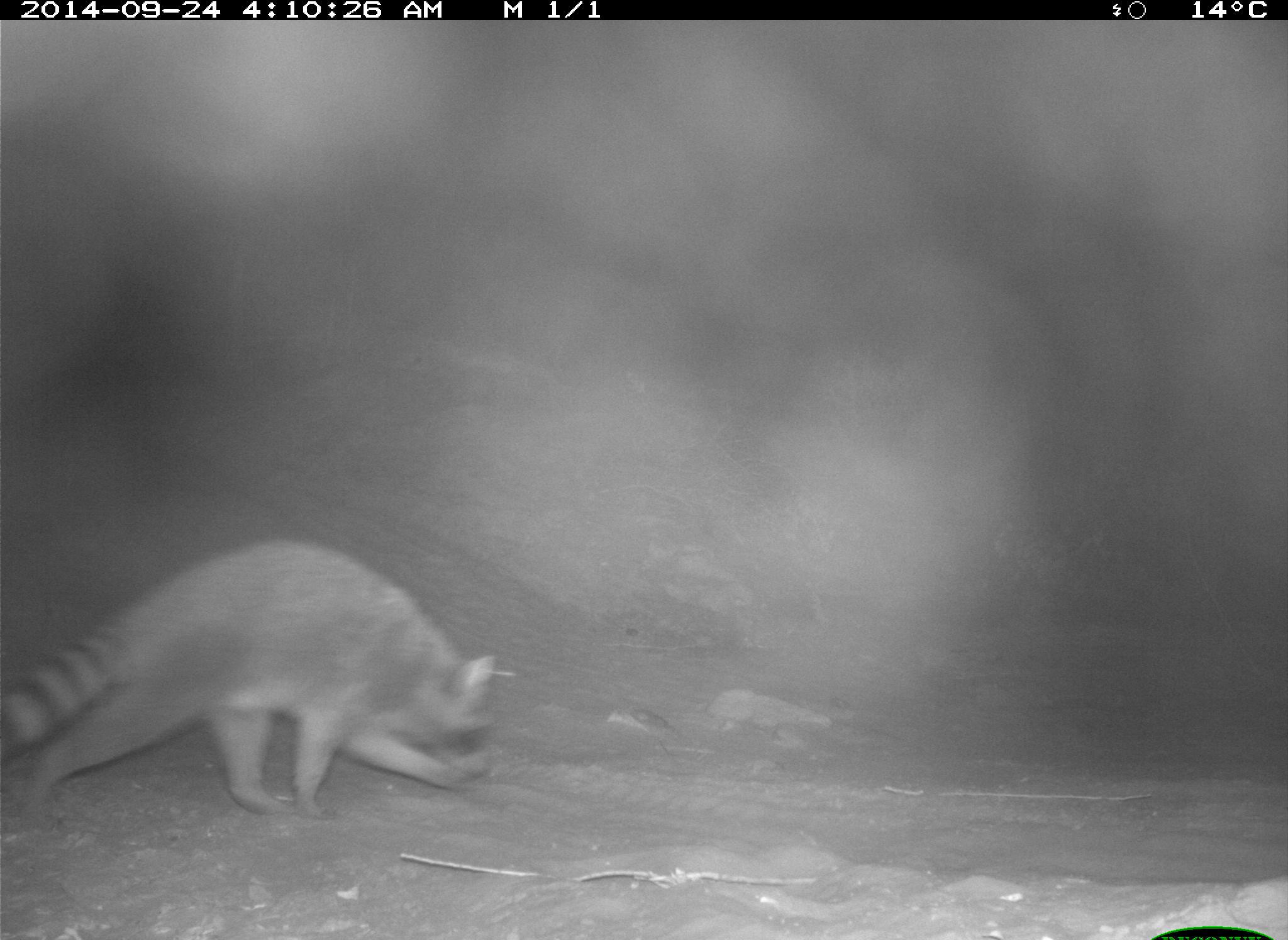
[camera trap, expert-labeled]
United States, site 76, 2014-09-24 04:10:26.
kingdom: Animalia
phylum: Chordata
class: Mammalia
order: Carnivora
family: Procyonidae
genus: Procyon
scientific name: Procyon lotor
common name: raccoon